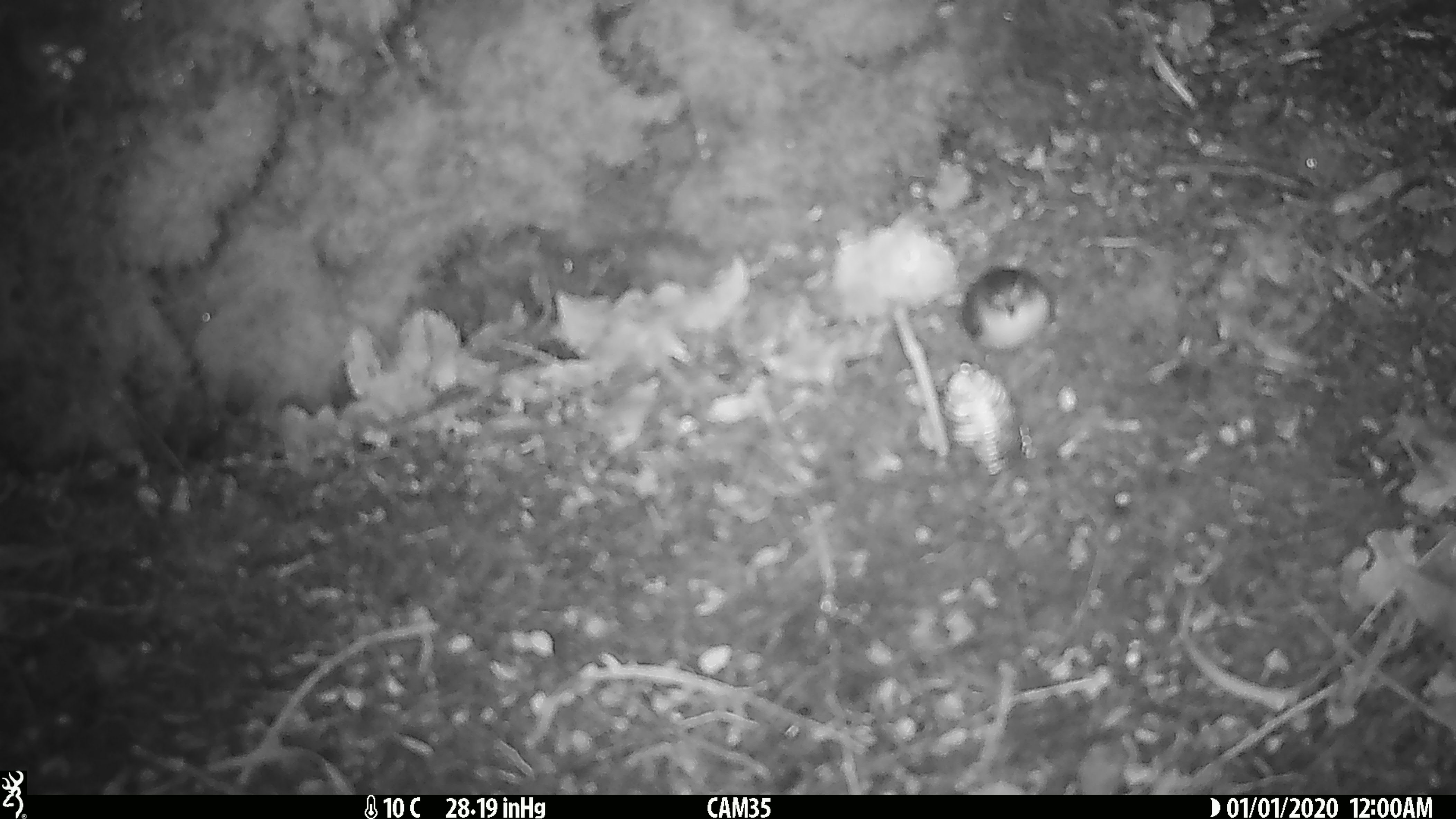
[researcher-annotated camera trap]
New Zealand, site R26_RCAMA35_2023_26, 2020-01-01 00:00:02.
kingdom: Animalia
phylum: Chordata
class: Aves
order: Passeriformes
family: Acanthisittidae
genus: Acanthisitta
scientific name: Acanthisitta chloris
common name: rifleman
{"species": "rifleman (Acanthisitta chloris)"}